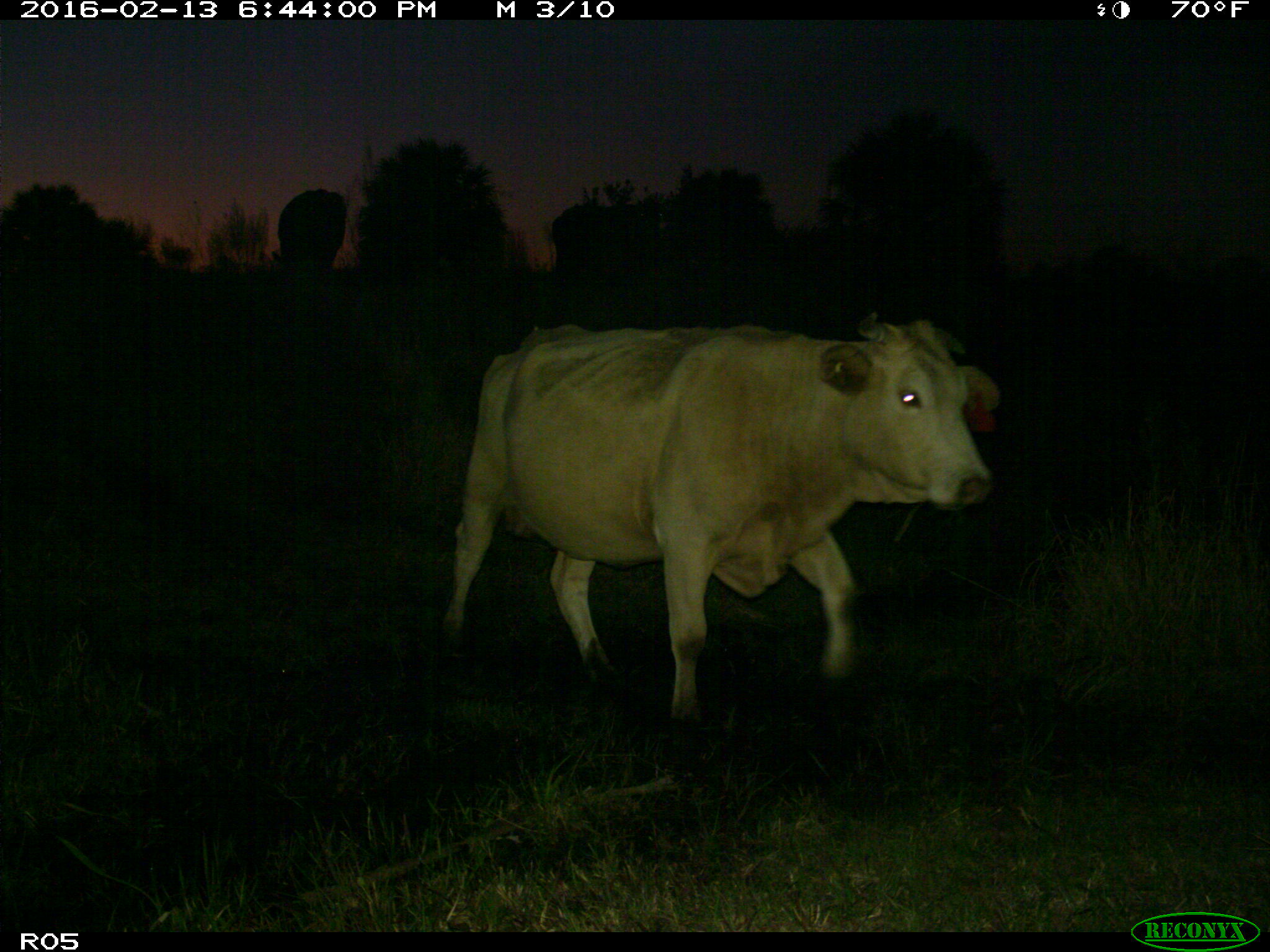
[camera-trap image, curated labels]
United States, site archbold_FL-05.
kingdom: Animalia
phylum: Chordata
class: Mammalia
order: Artiodactyla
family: Bovidae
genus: Bos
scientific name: Bos taurus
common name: domestic cow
Bos taurus (domestic cow).